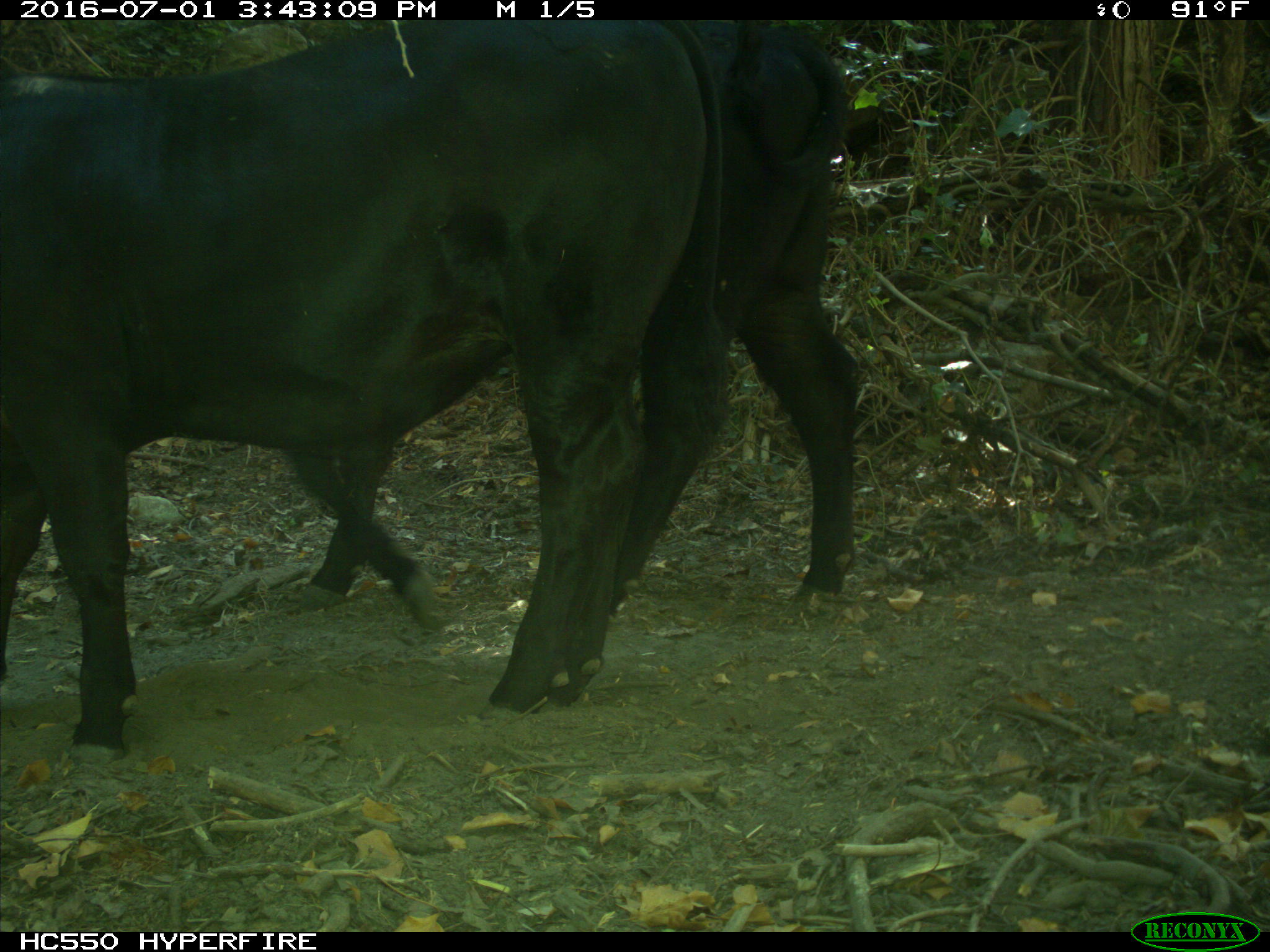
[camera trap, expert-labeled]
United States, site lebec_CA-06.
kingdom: Animalia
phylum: Chordata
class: Mammalia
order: Artiodactyla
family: Bovidae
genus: Bos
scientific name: Bos taurus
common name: domestic cow